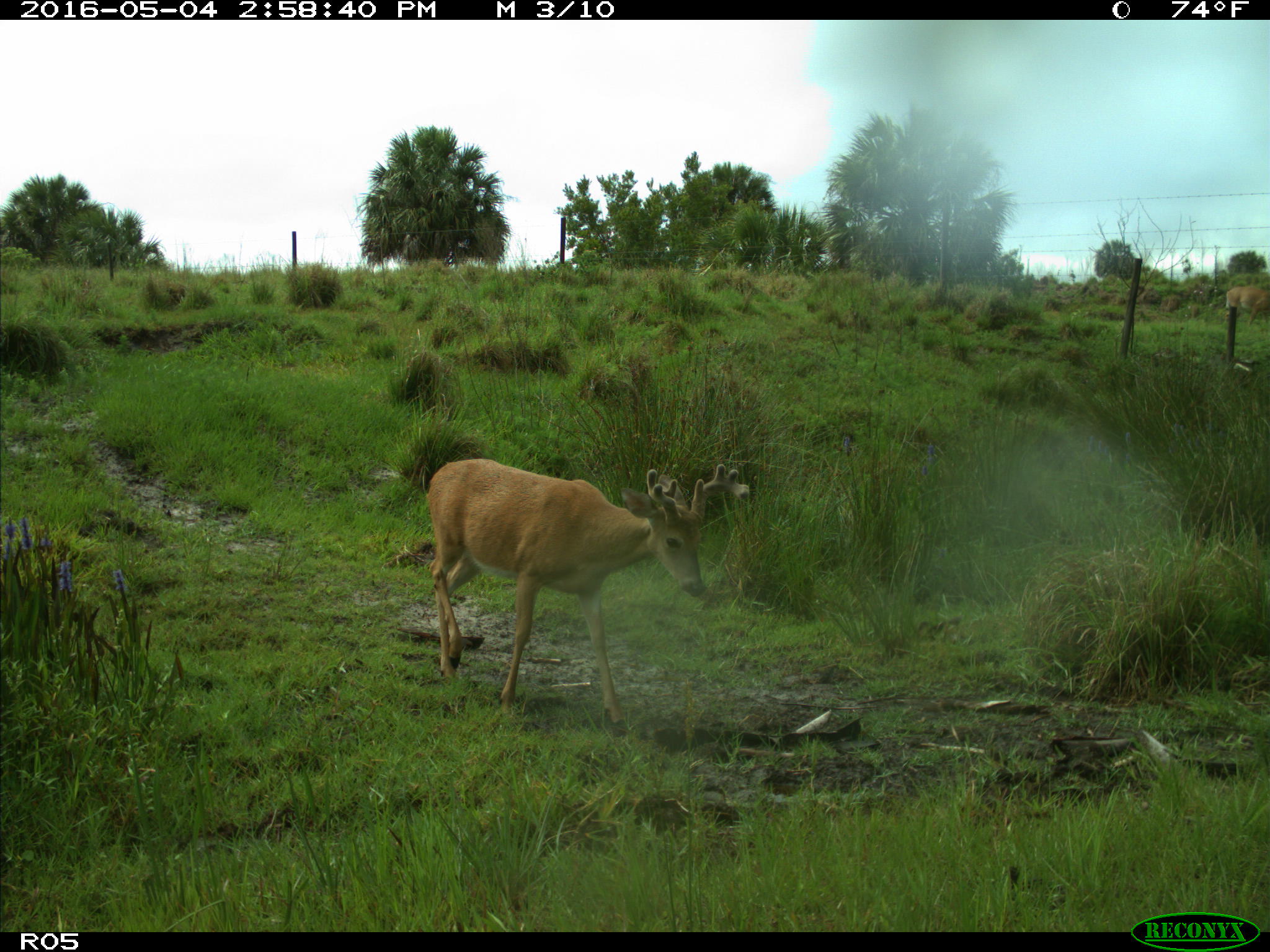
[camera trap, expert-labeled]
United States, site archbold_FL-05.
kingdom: Animalia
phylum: Chordata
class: Mammalia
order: Artiodactyla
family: Cervidae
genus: Odocoileus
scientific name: Odocoileus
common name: deer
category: unidentified deer